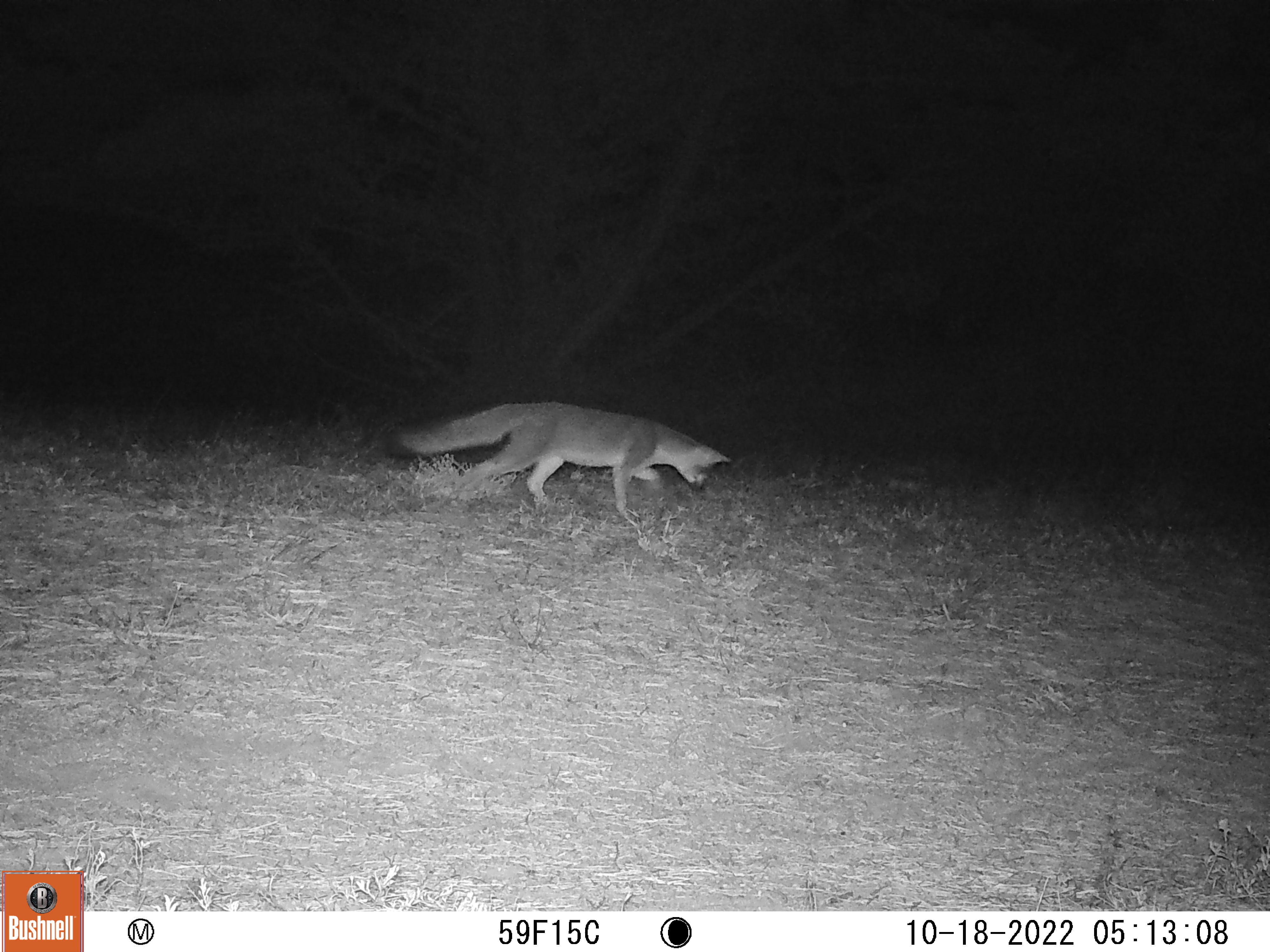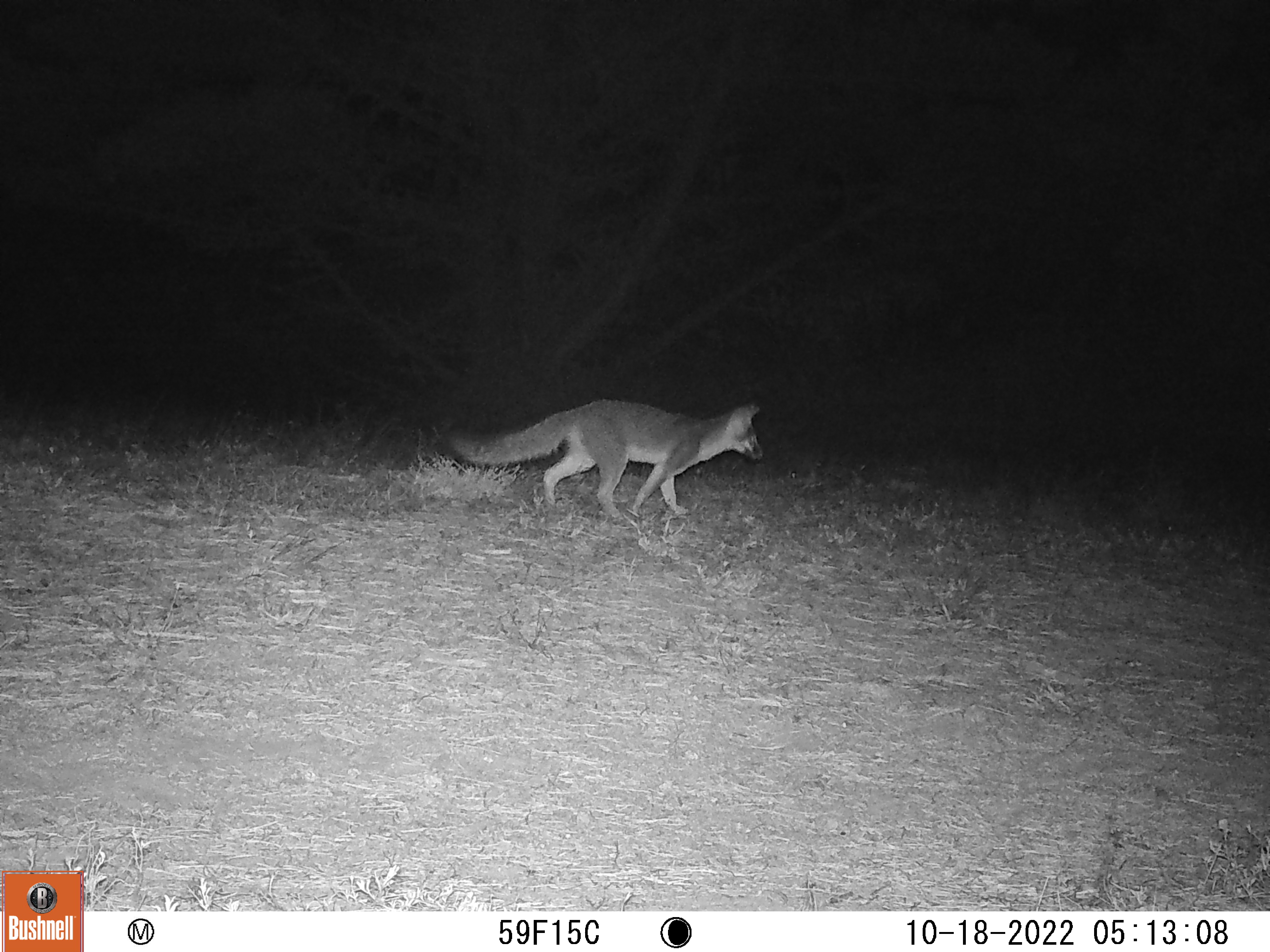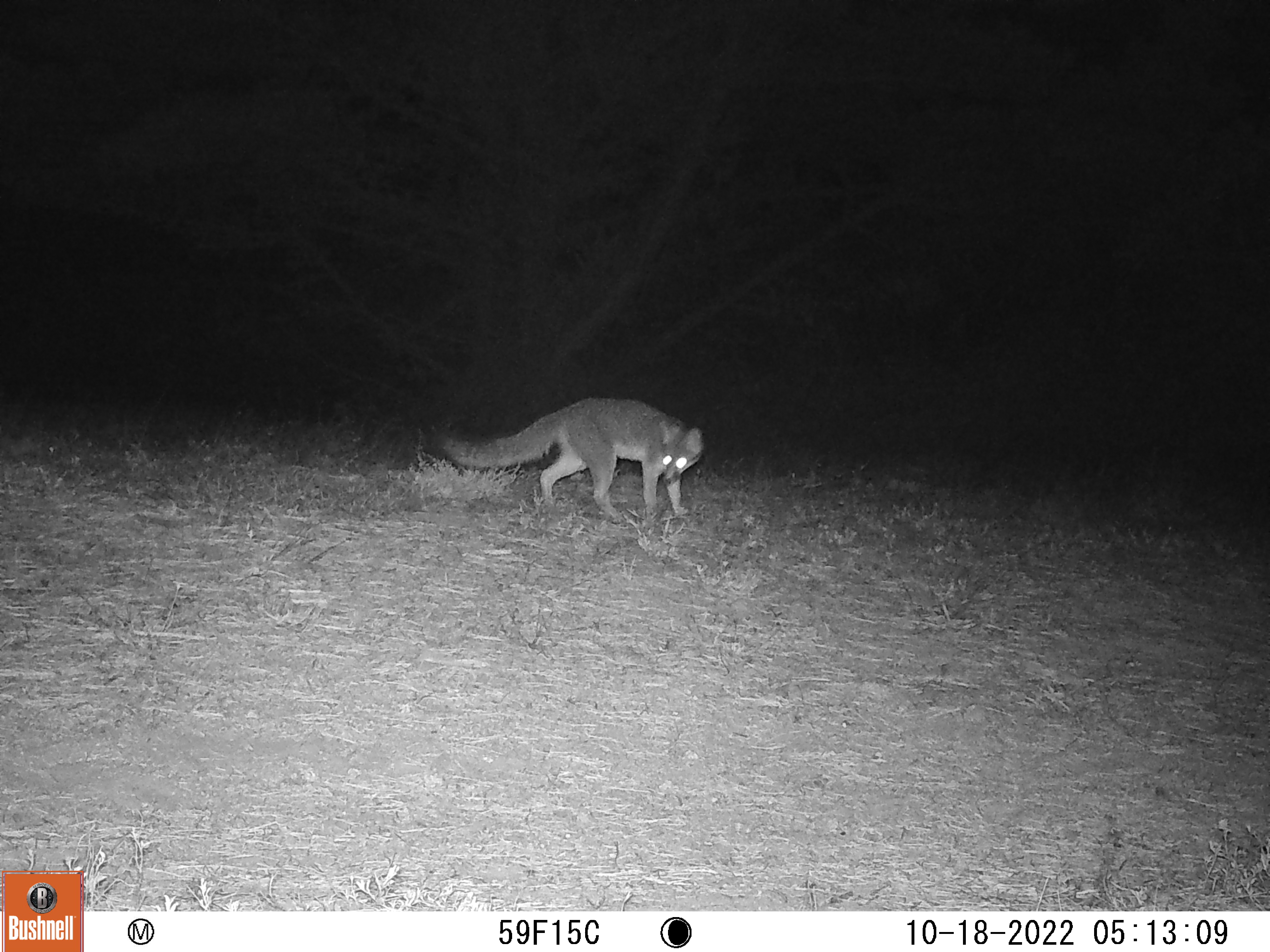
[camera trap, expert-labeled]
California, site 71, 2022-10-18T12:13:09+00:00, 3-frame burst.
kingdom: Animalia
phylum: Chordata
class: Mammalia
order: Carnivora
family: Canidae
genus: Urocyon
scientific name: Urocyon cinereoargenteus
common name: gray fox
Gray fox (Urocyon cinereoargenteus).